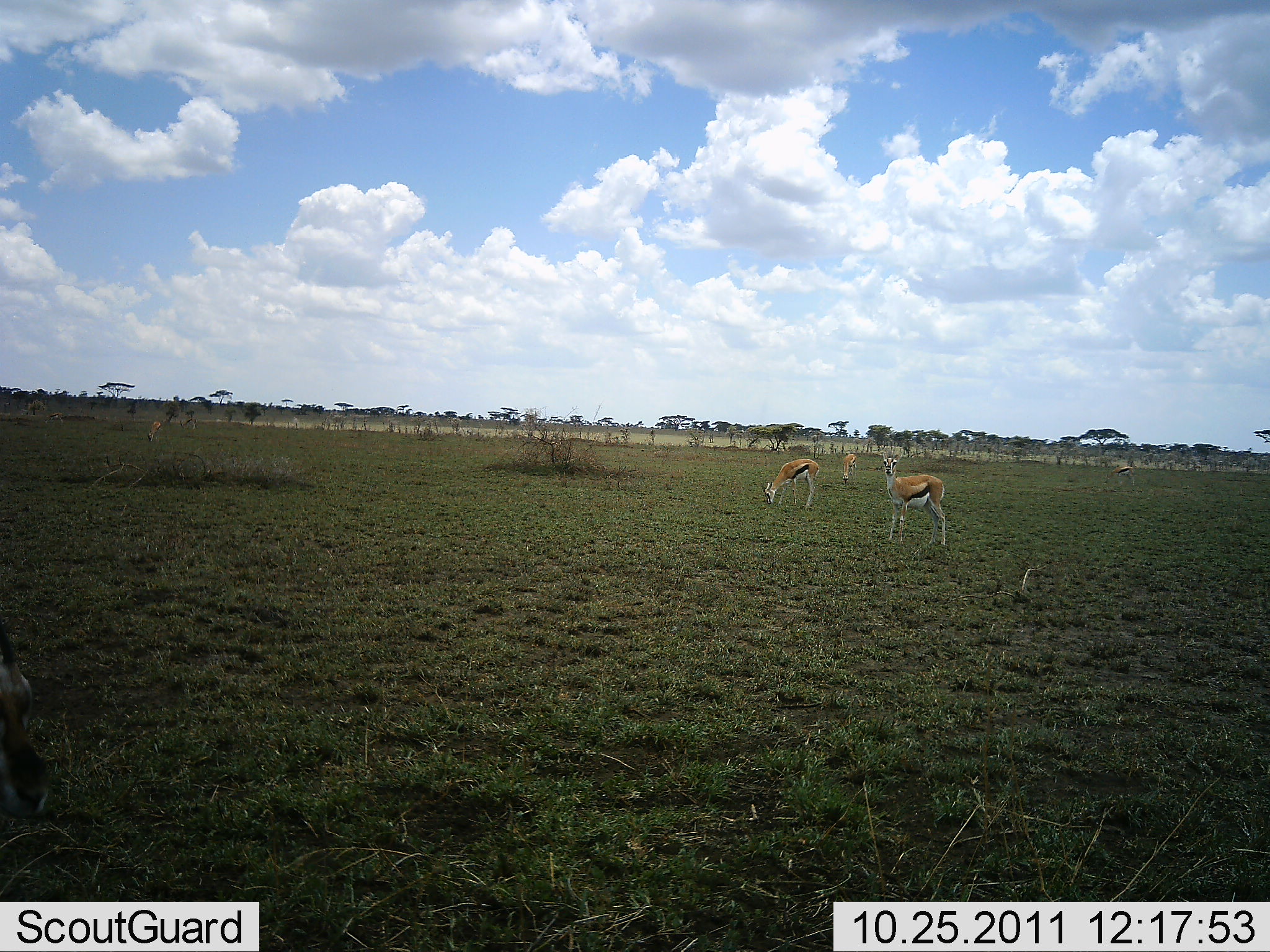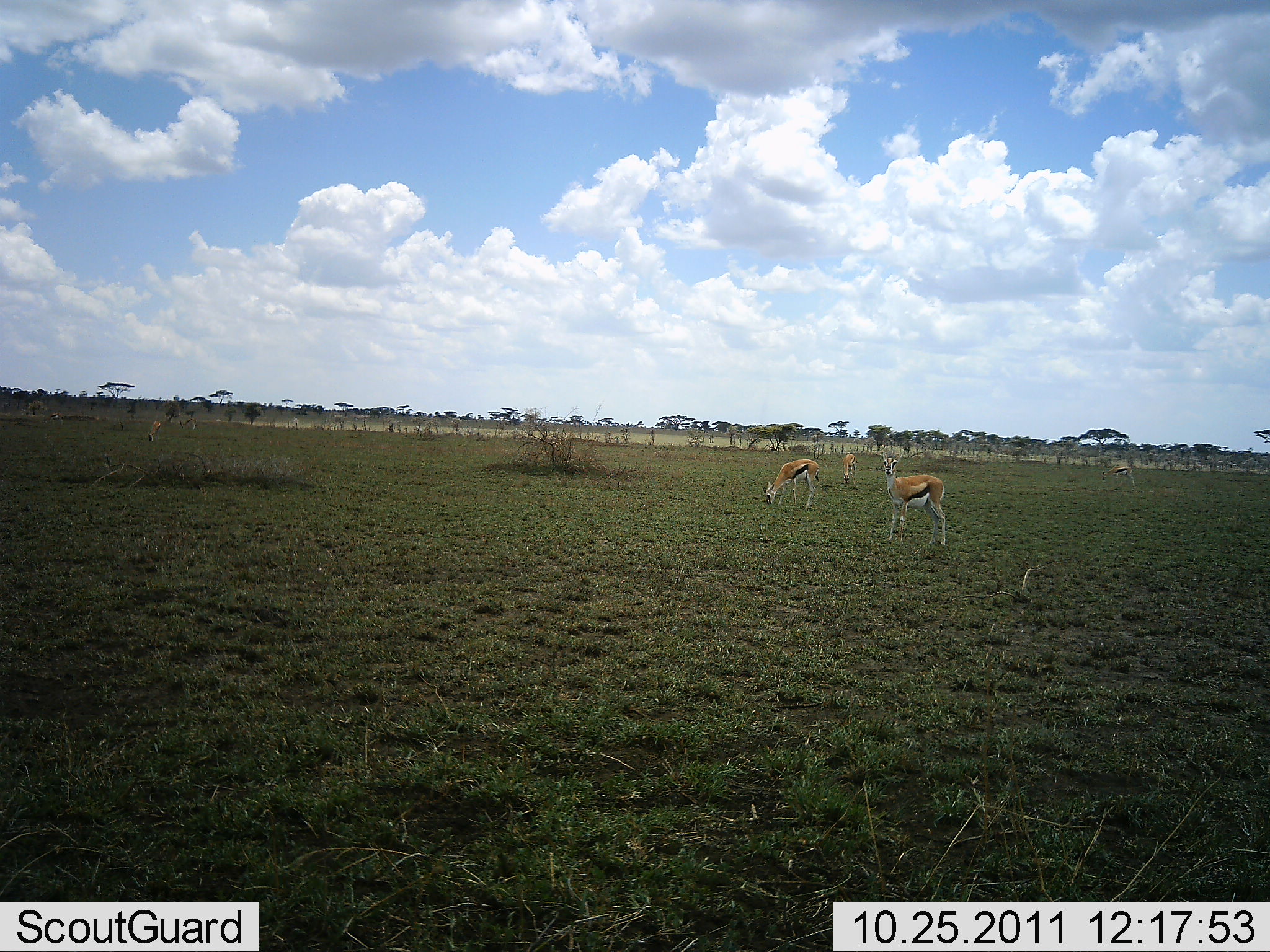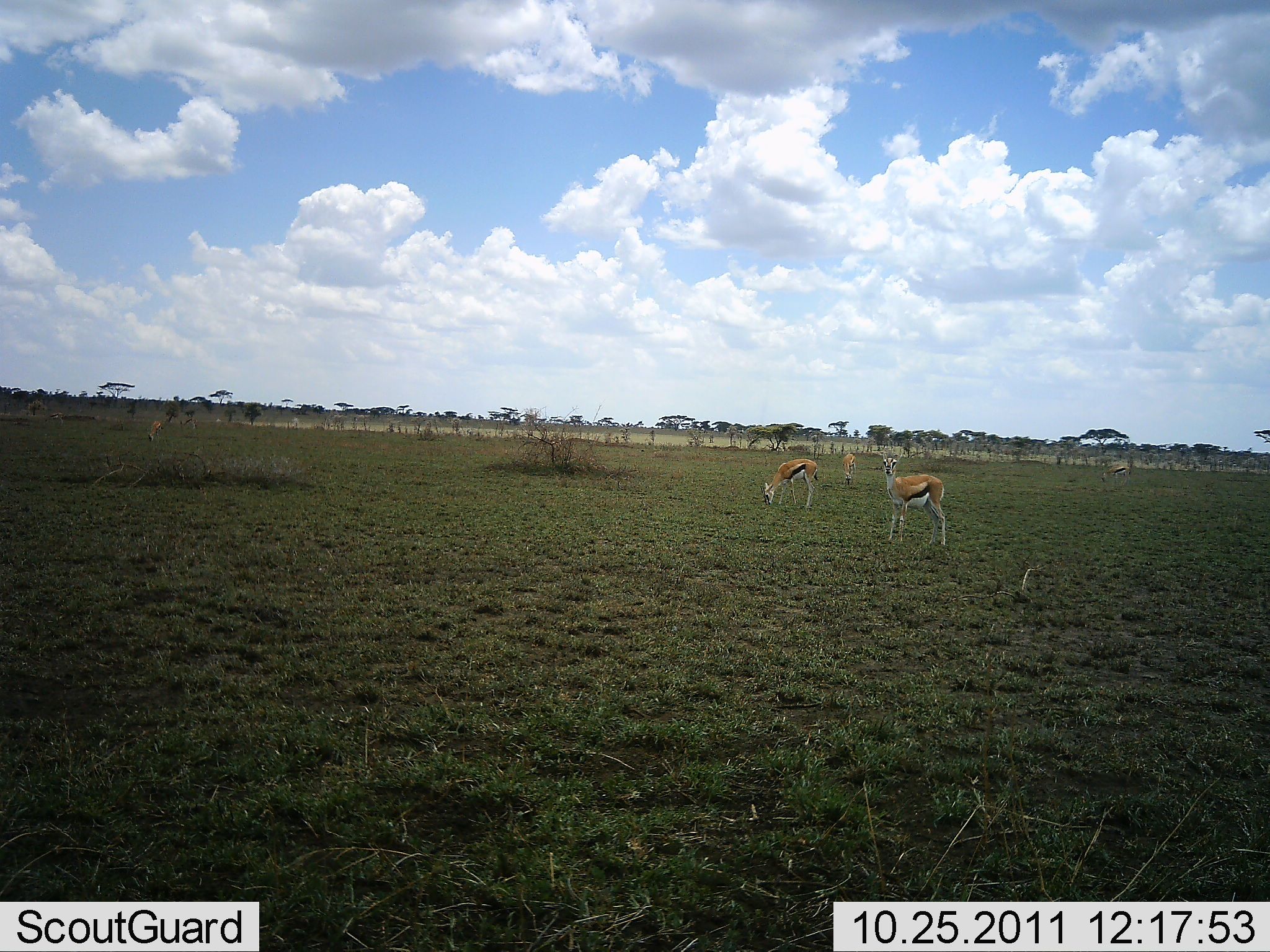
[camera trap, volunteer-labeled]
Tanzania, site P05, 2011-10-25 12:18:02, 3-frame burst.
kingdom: Animalia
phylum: Chordata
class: Mammalia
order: Artiodactyla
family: Bovidae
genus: Eudorcas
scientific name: Eudorcas thomsonii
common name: thomson's gazelle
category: gazellethomsons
Gazellethomsons (thomson's gazelle) (Eudorcas thomsonii), count 3. Behavior (volunteer vote fractions): standing 92%, resting 15%, moving 0%, interacting 0%. Young present (vote fraction): 0%. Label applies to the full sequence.